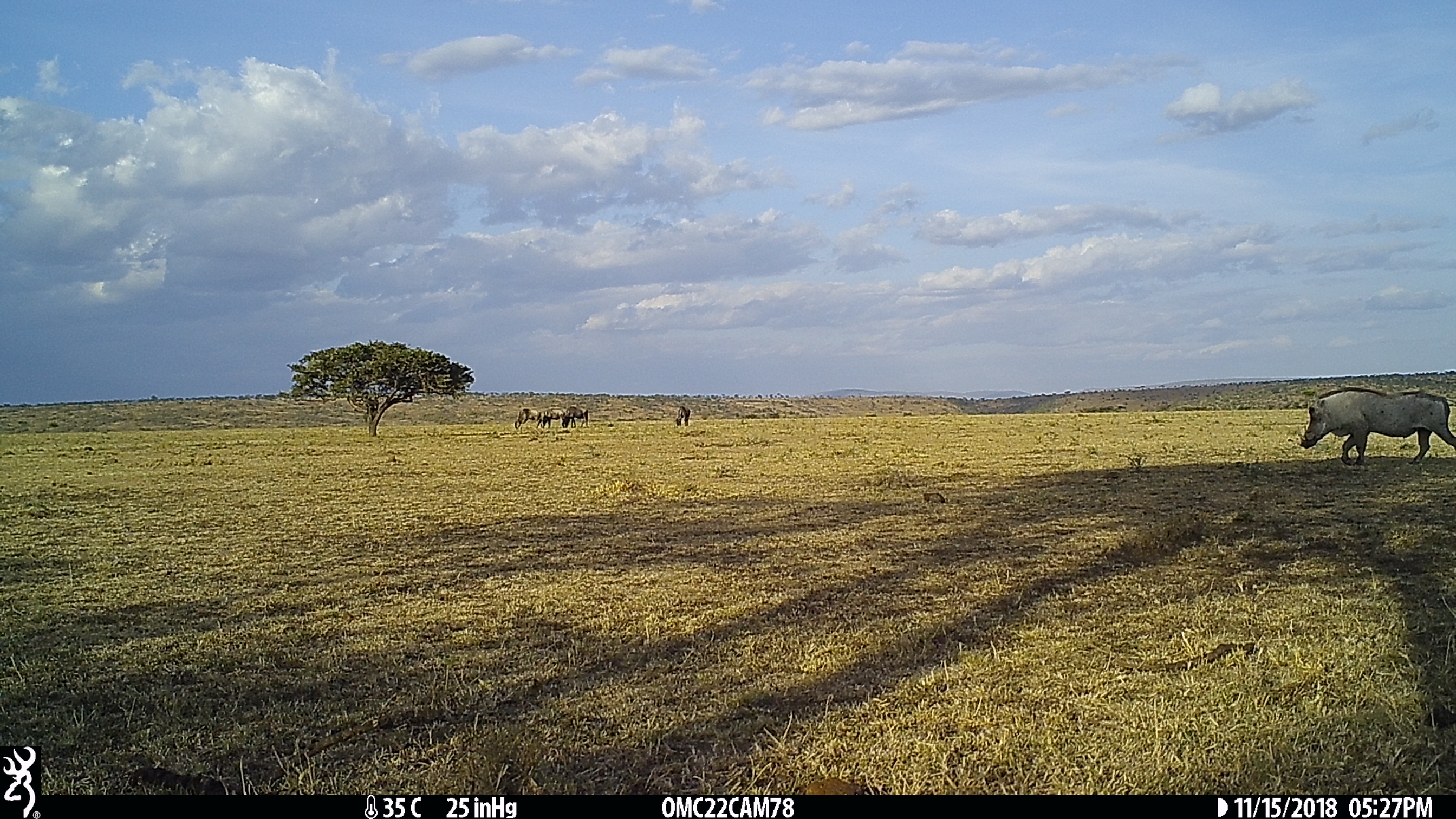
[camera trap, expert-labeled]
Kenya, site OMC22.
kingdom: Animalia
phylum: Chordata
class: Mammalia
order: Artiodactyla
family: Suidae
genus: Phacochoerus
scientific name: Phacochoerus africanus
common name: common warthog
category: warthog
Warthog (common warthog) (Phacochoerus africanus).